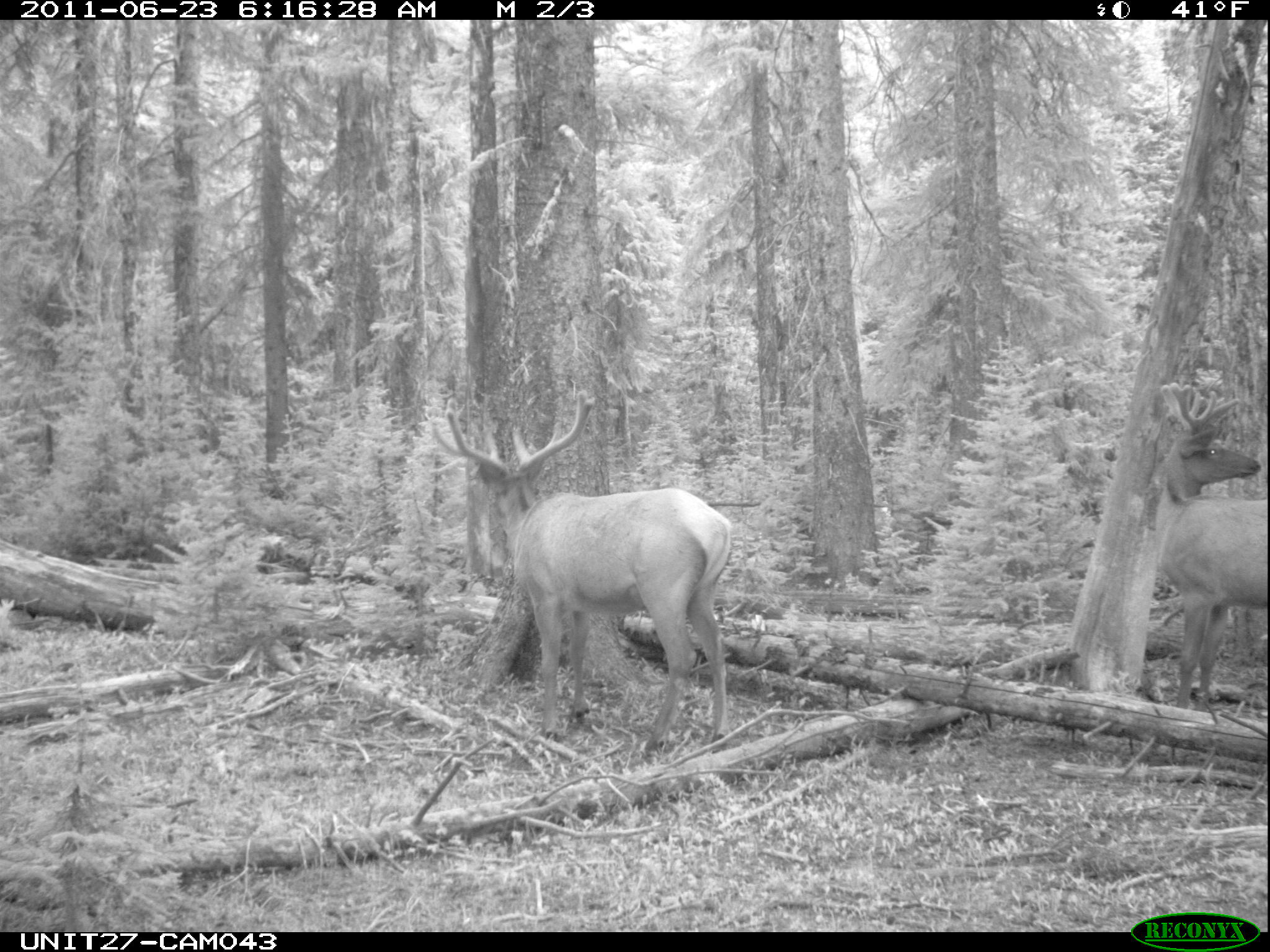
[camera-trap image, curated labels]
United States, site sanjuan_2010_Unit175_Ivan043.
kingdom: Animalia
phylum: Chordata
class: Mammalia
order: Artiodactyla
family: Cervidae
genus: Cervus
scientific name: Cervus elaphus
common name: red deer